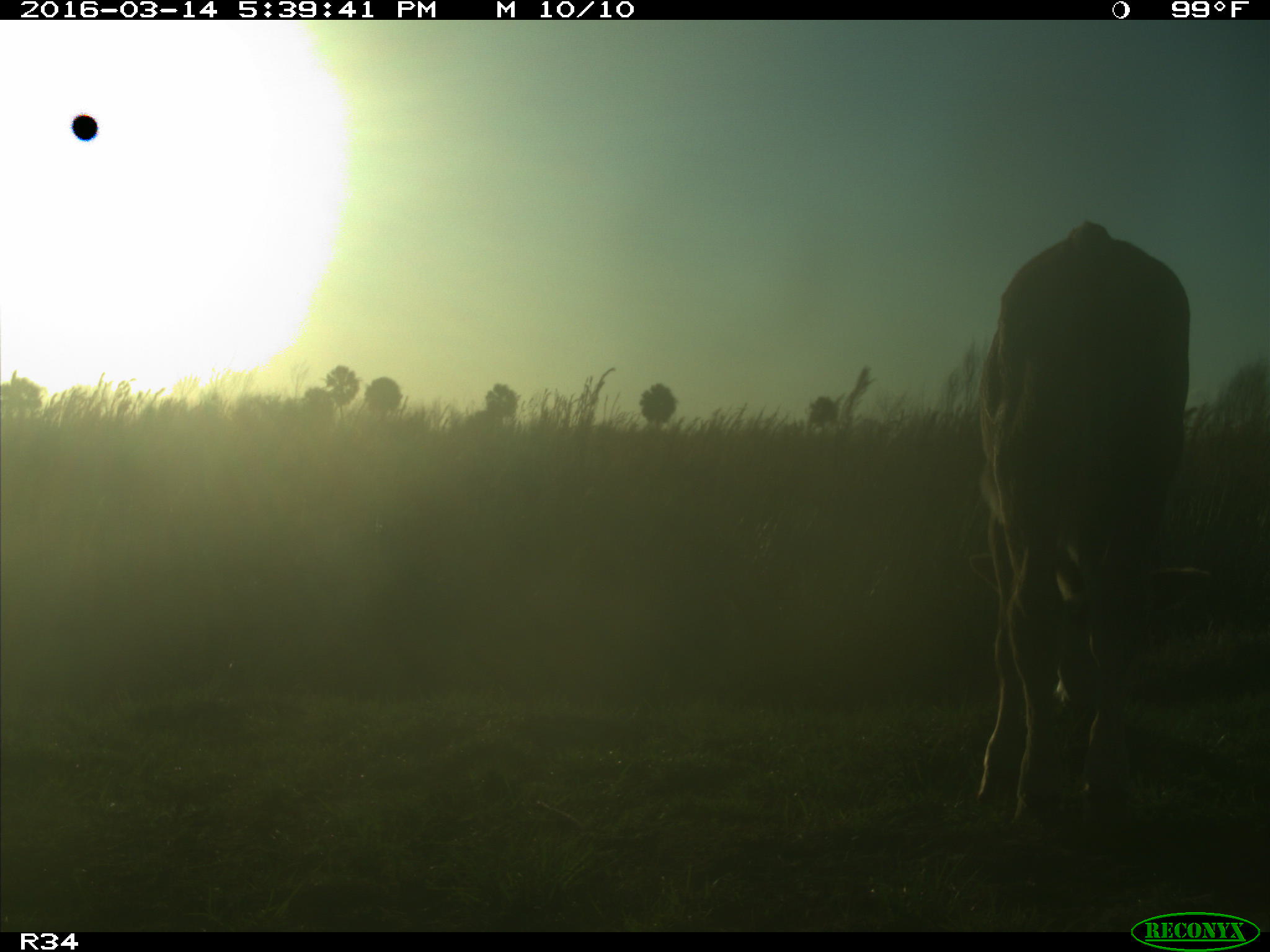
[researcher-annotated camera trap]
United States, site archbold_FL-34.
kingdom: Animalia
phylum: Chordata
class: Mammalia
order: Artiodactyla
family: Bovidae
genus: Bos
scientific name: Bos taurus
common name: domestic cow